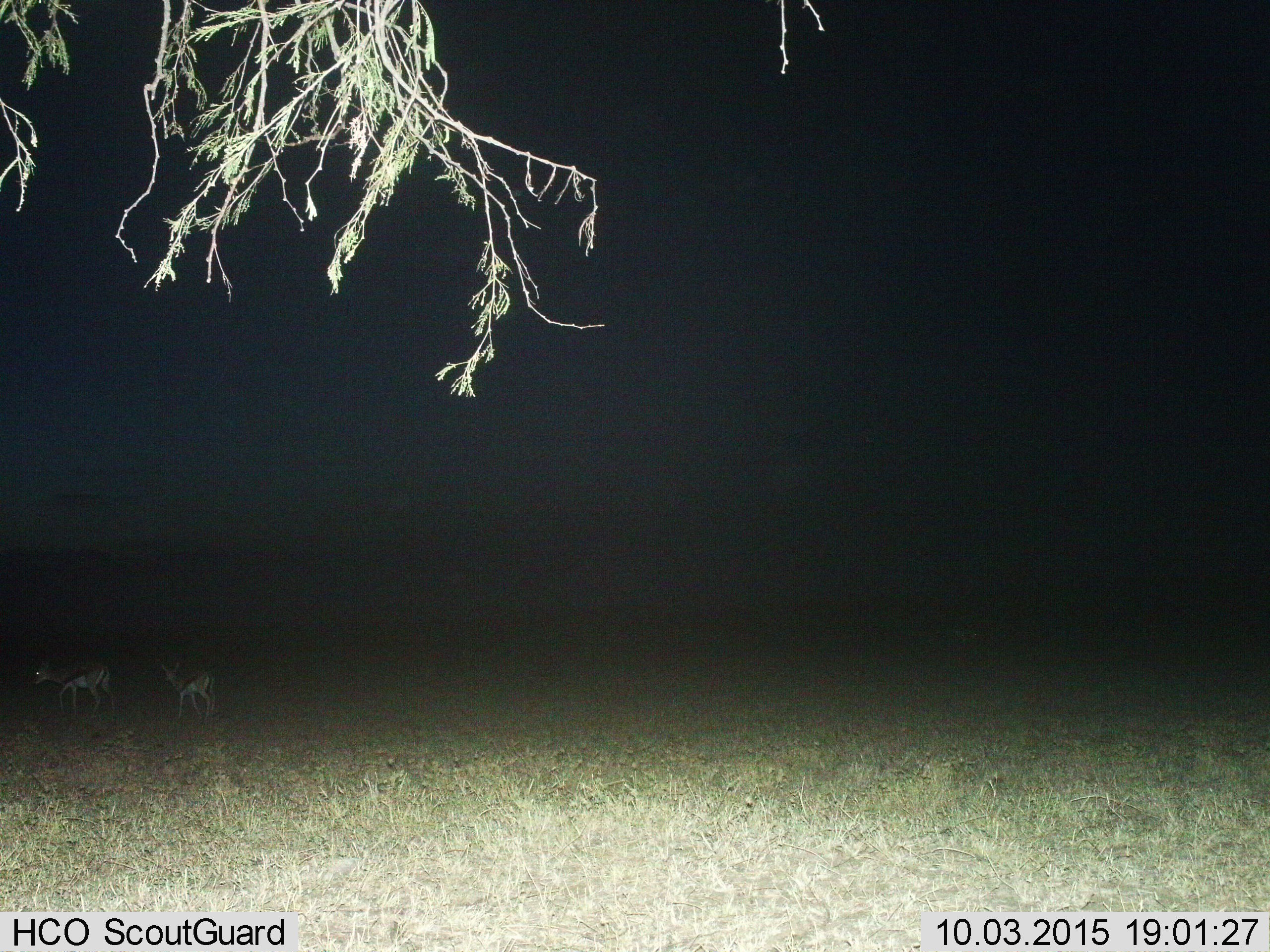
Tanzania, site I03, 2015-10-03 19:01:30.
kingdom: Animalia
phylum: Chordata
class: Mammalia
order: Artiodactyla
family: Bovidae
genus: Eudorcas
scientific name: Eudorcas thomsonii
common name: thomson's gazelle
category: gazellethomsons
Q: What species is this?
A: Gazellethomsons (thomson's gazelle) (Eudorcas thomsonii).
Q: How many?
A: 2.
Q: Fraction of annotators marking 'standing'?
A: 44%.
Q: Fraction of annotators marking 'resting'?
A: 0%.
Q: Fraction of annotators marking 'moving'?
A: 56%.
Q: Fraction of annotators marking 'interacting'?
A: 0%.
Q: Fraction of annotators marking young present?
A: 22%.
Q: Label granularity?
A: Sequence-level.